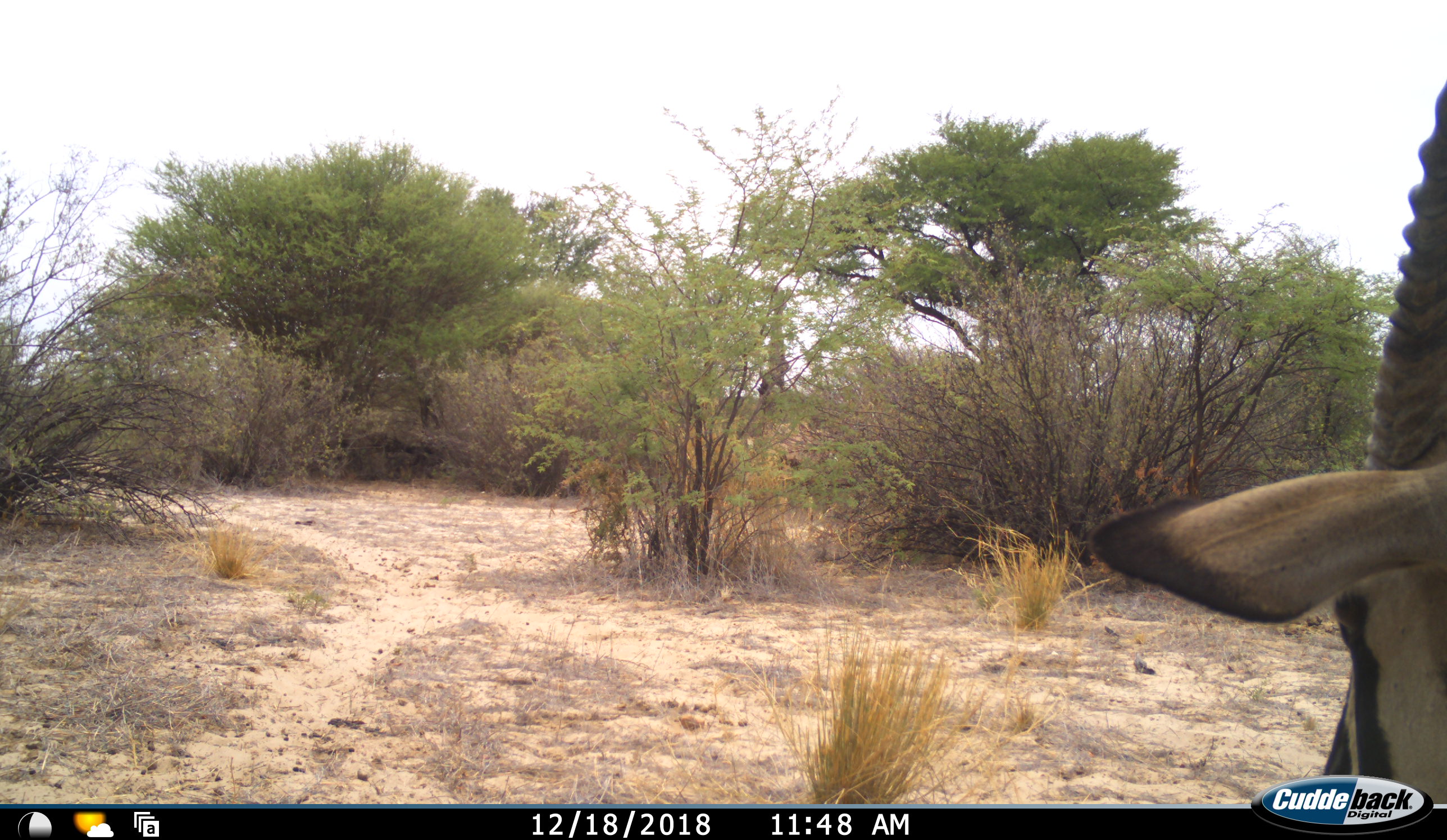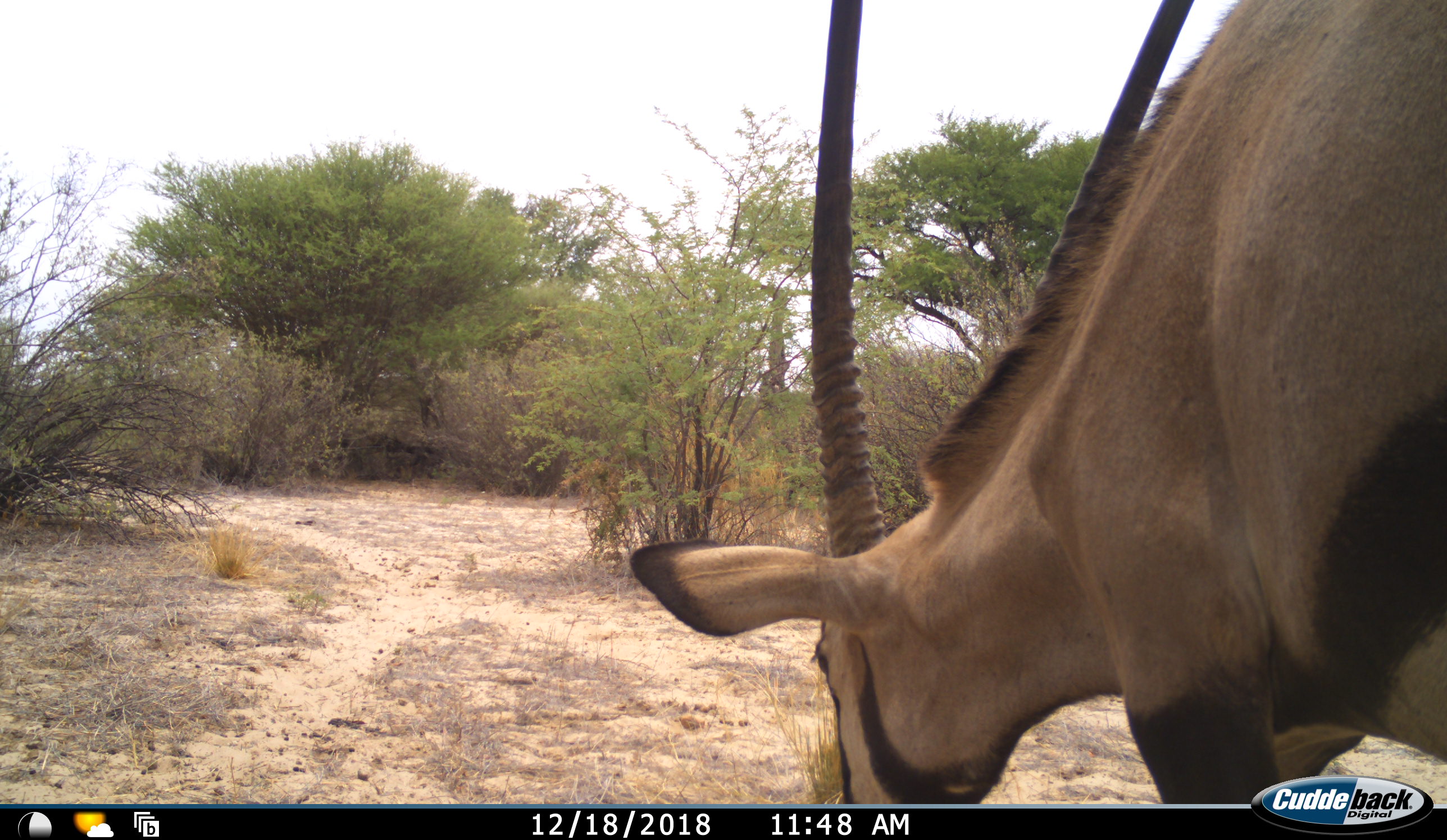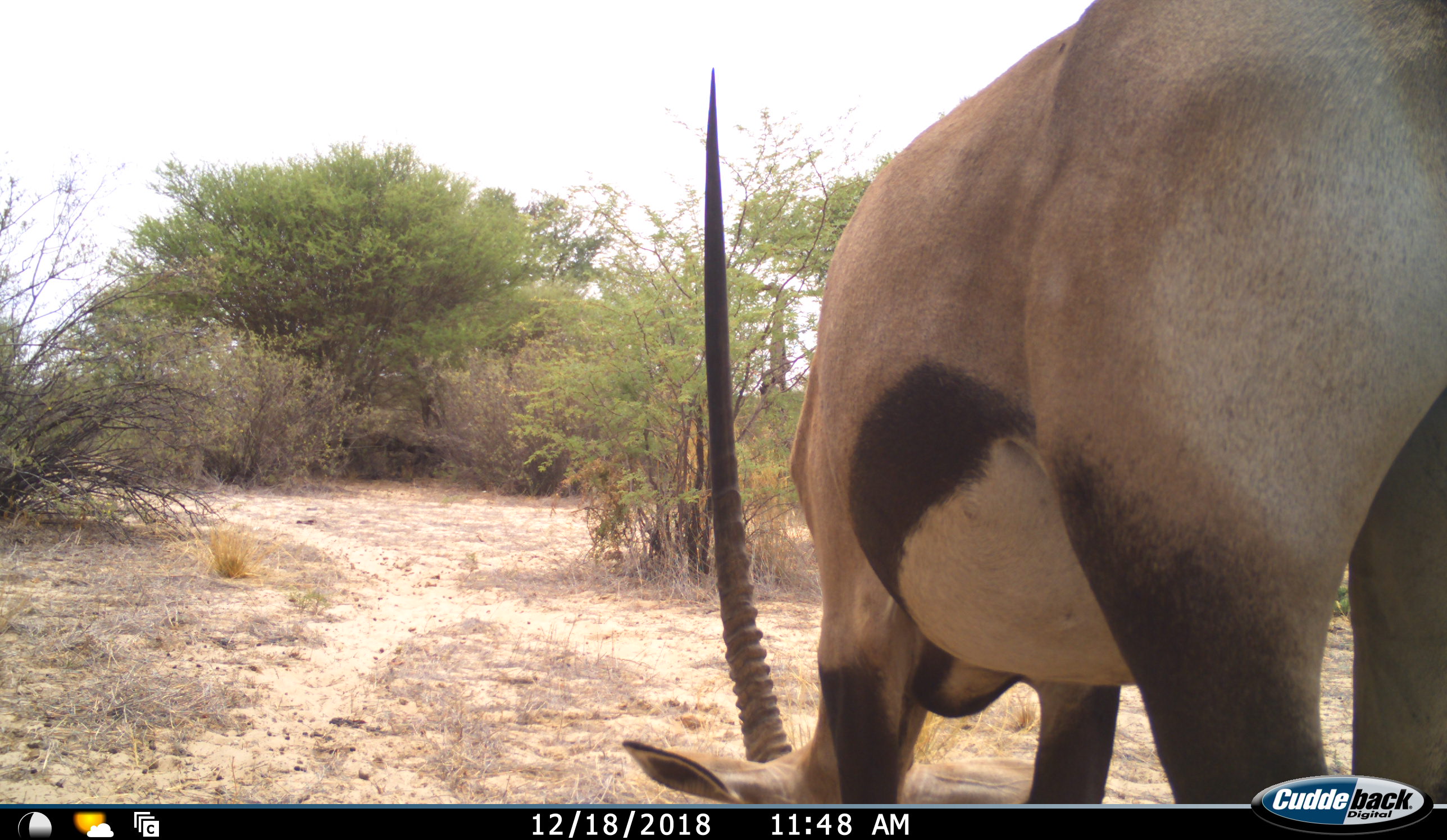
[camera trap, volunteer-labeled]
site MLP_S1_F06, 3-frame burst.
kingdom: Animalia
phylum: Chordata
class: Mammalia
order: Artiodactyla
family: Bovidae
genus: Oryx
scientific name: Oryx gazella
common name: gemsbok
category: oryx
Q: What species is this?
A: Oryx (gemsbok) (Oryx gazella).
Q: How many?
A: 1.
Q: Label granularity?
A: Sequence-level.